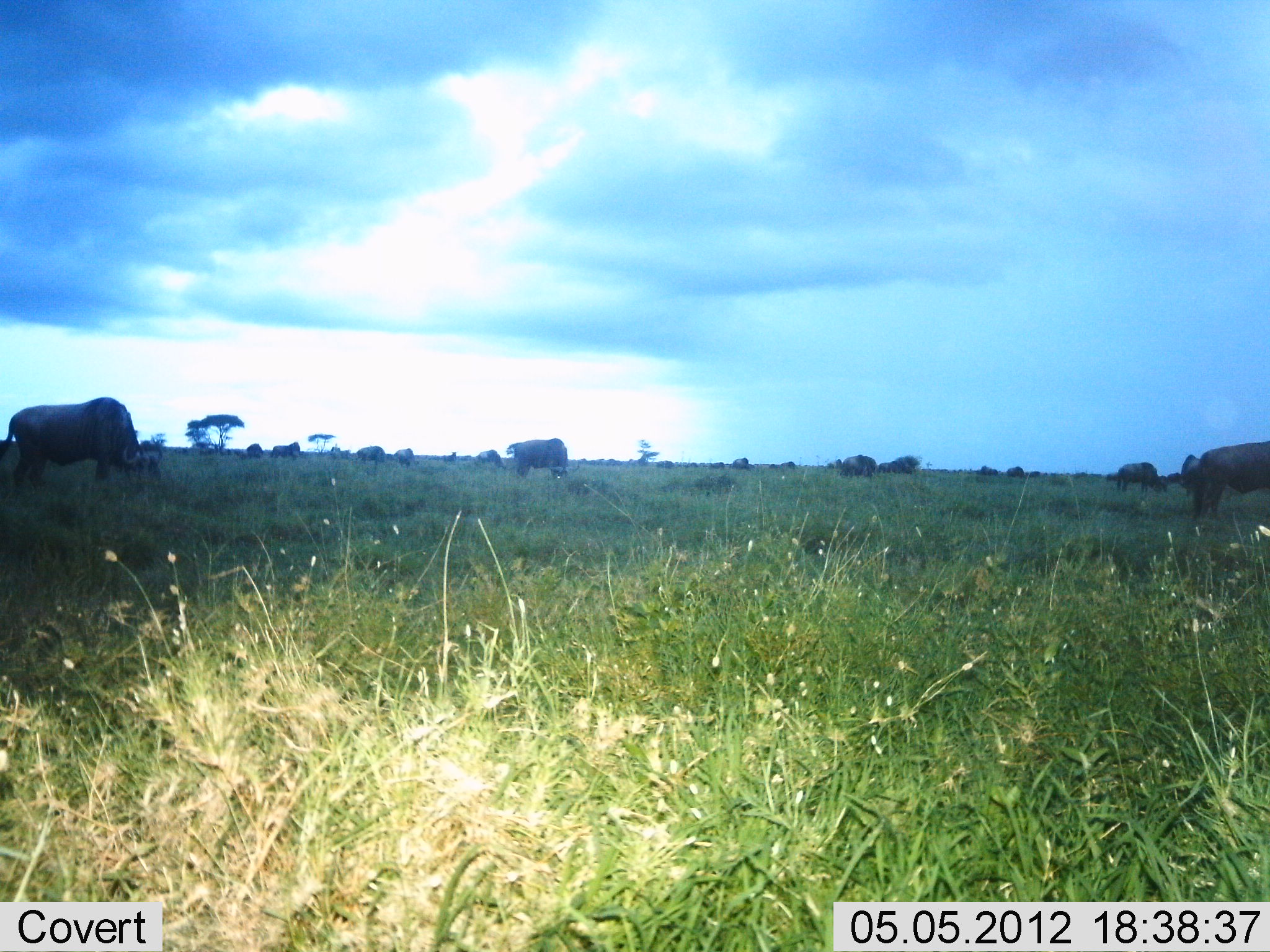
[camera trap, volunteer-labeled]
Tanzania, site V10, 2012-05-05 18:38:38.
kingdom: Animalia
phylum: Chordata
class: Mammalia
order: Artiodactyla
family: Bovidae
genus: Syncerus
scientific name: Syncerus caffer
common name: cape buffalo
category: buffalo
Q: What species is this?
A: Buffalo (cape buffalo) (Syncerus caffer).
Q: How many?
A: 11-50.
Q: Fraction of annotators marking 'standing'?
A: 40%.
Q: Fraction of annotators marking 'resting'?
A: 0%.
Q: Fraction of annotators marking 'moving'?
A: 0%.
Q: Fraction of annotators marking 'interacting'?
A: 0%.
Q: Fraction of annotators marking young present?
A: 0%.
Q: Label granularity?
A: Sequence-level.